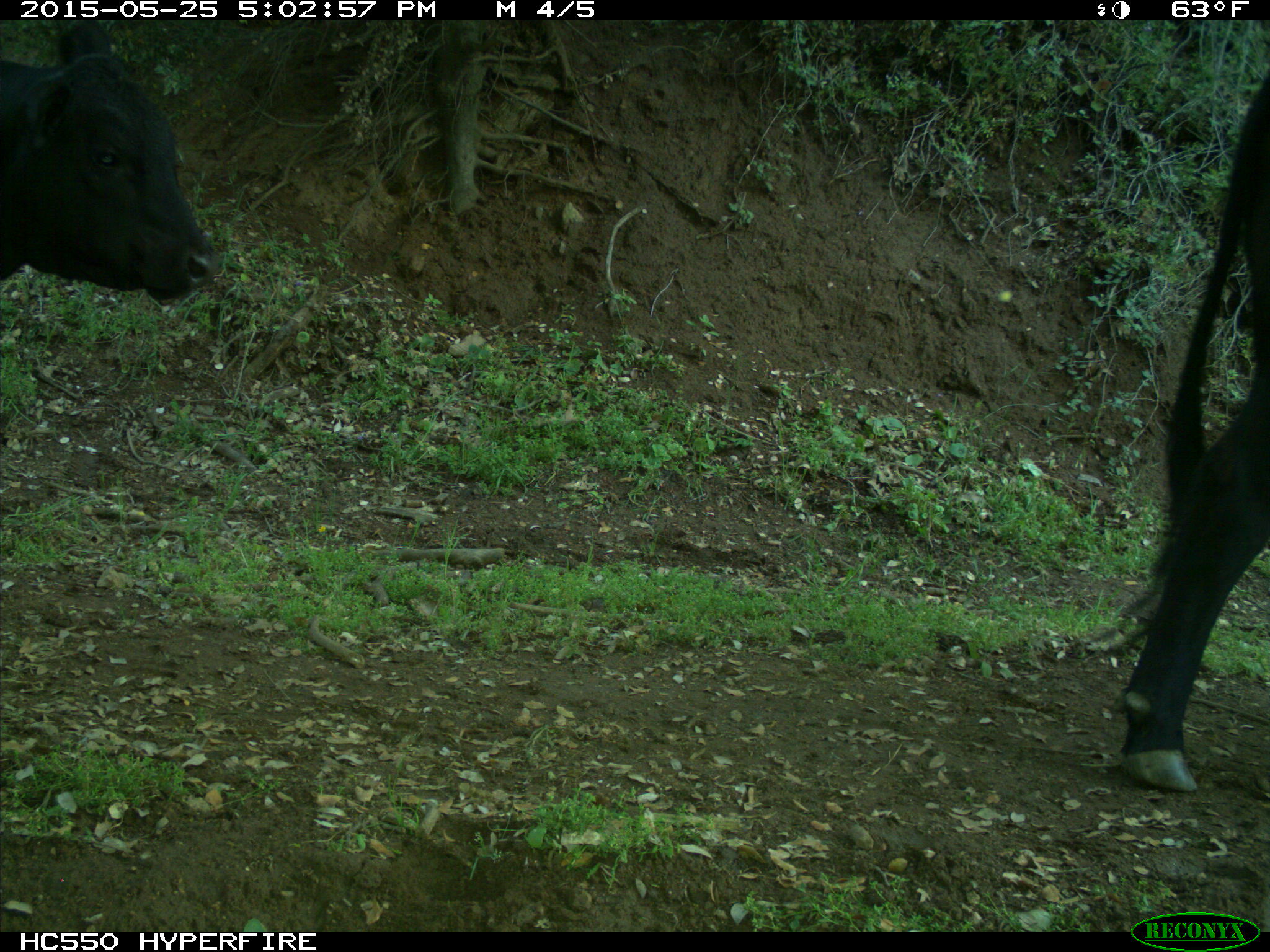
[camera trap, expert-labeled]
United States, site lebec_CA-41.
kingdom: Animalia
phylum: Chordata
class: Mammalia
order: Artiodactyla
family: Bovidae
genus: Bos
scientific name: Bos taurus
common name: domestic cow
Bos taurus (domestic cow).